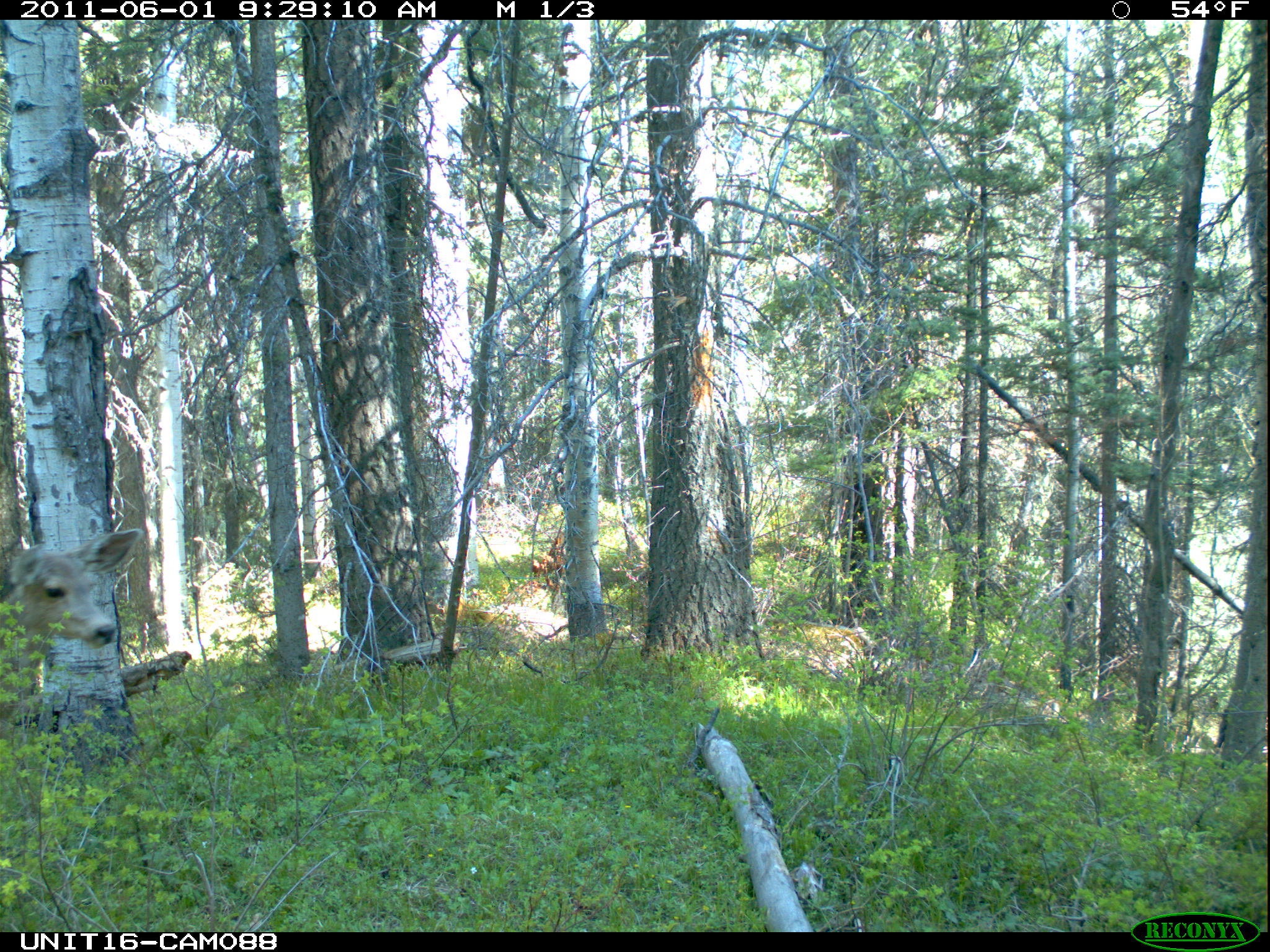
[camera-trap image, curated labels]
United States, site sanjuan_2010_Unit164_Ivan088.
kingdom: Animalia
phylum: Chordata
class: Mammalia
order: Artiodactyla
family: Cervidae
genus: Odocoileus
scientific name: Odocoileus hemionus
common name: mule deer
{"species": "Odocoileus hemionus (mule deer)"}